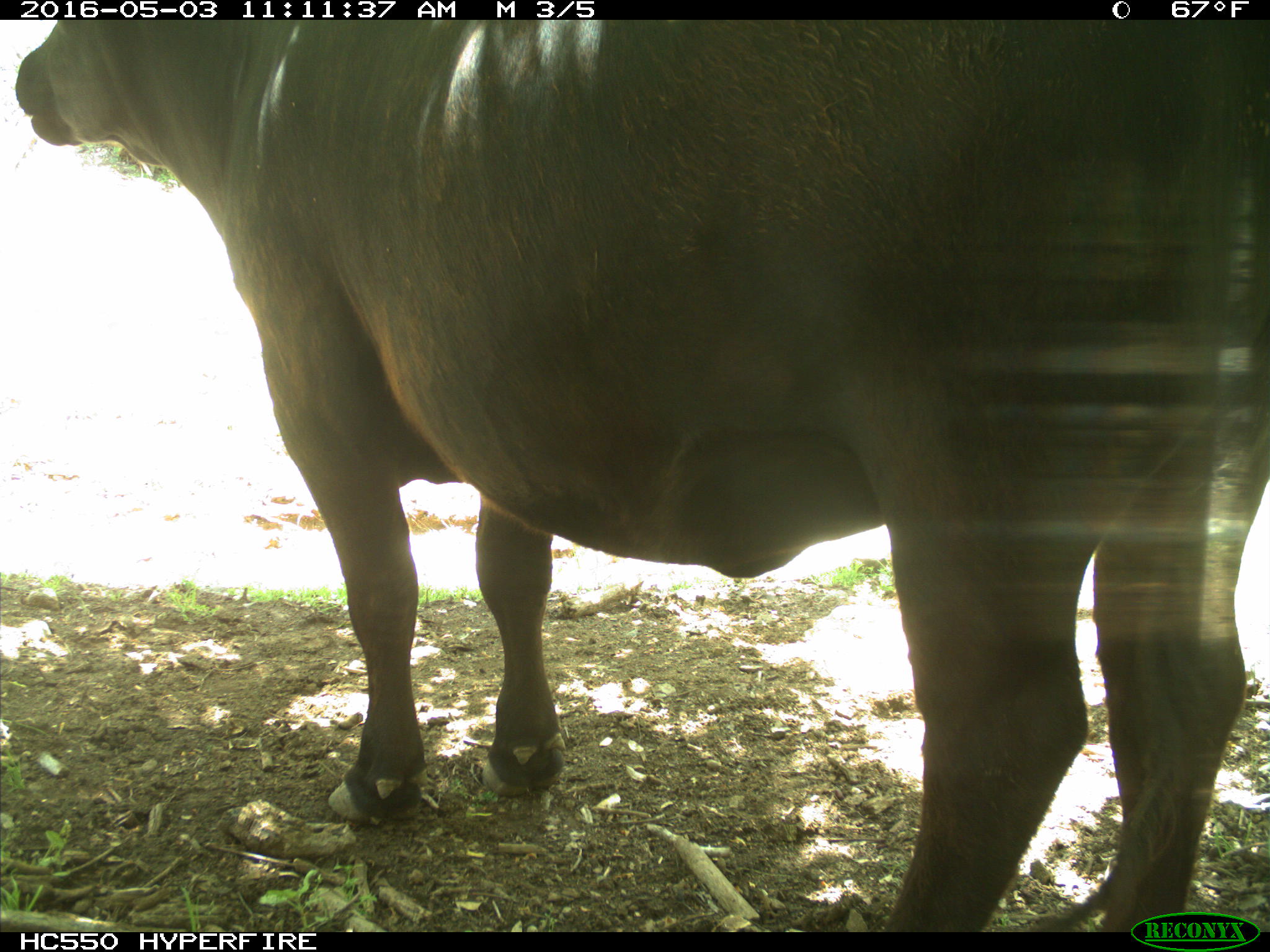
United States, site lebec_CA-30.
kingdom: Animalia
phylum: Chordata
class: Mammalia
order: Artiodactyla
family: Bovidae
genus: Bos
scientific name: Bos taurus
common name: domestic cow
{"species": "Bos taurus (domestic cow)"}